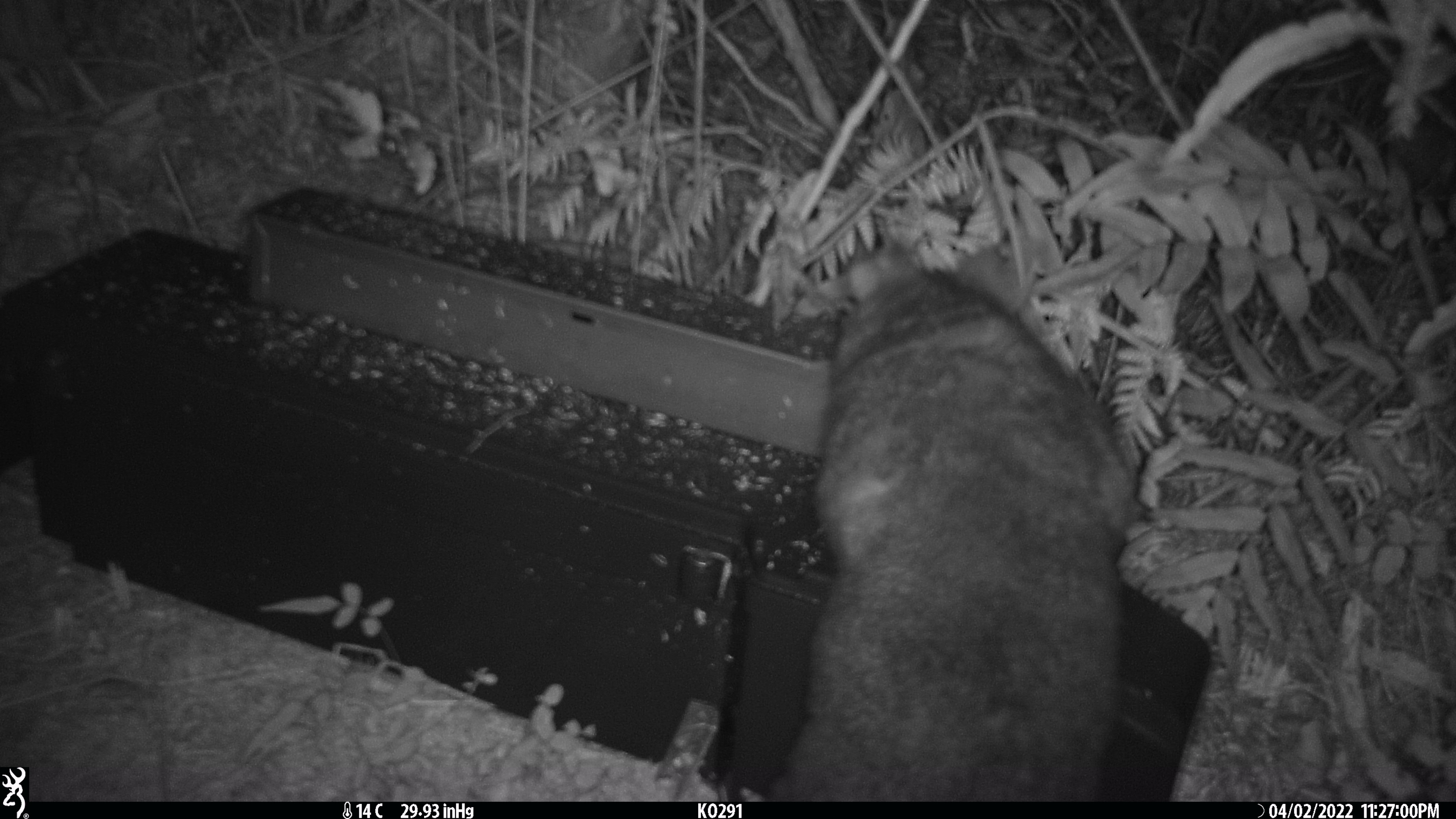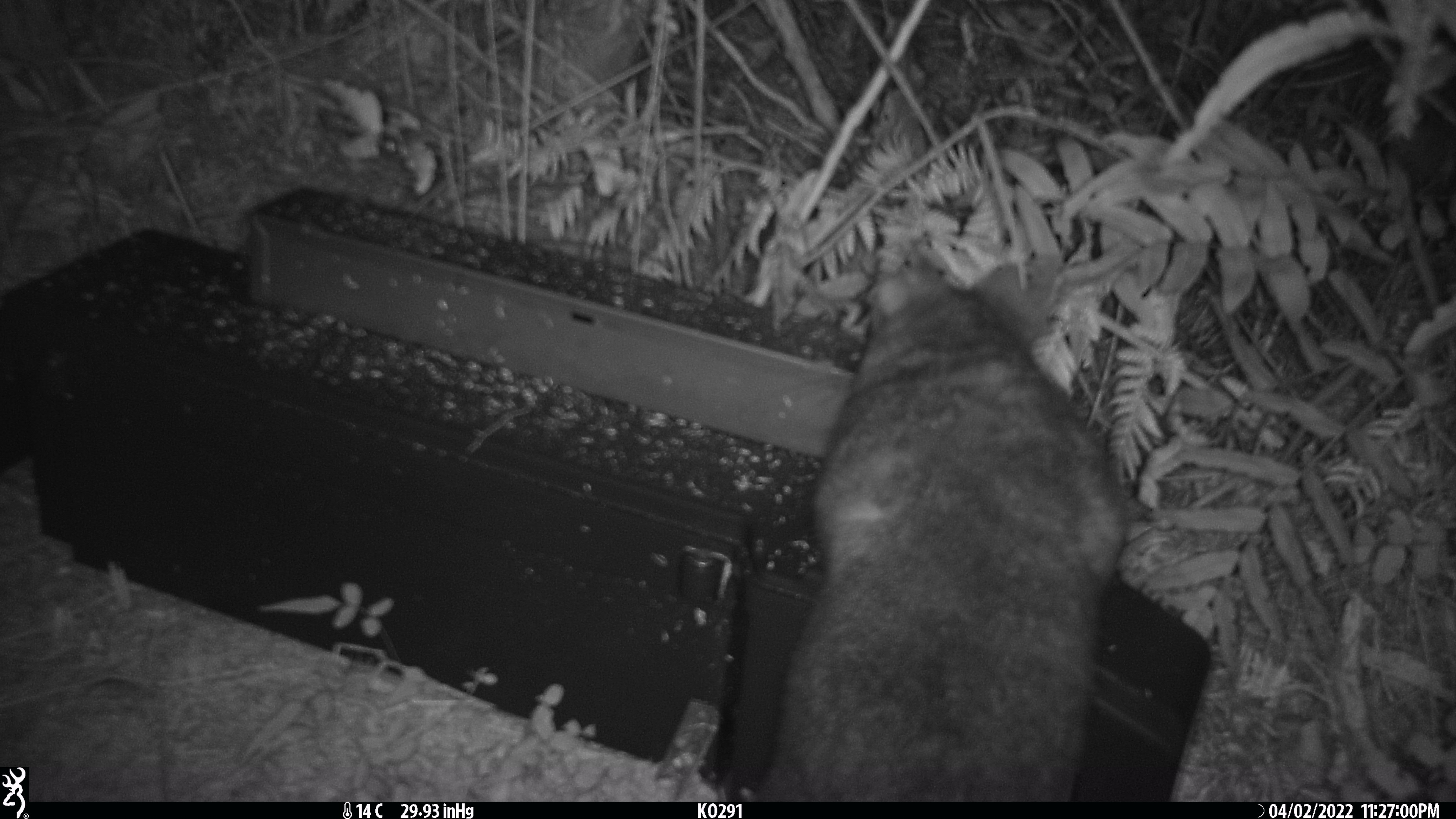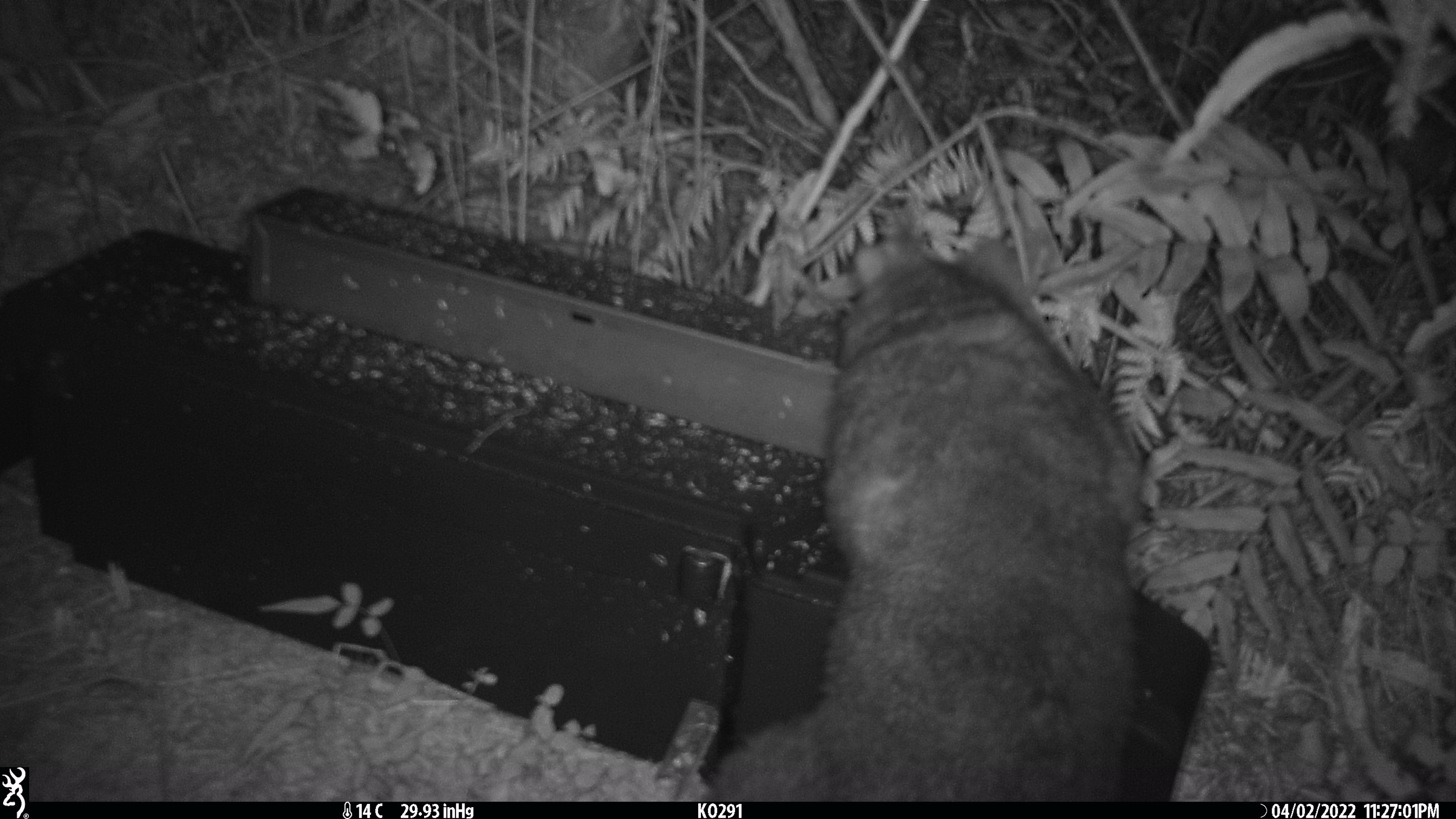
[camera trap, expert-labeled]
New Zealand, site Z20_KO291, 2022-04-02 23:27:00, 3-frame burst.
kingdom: Animalia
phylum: Chordata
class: Mammalia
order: Diprotodontia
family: Phalangeridae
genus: Trichosurus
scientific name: Trichosurus vulpecula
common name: common brushtail possum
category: possum